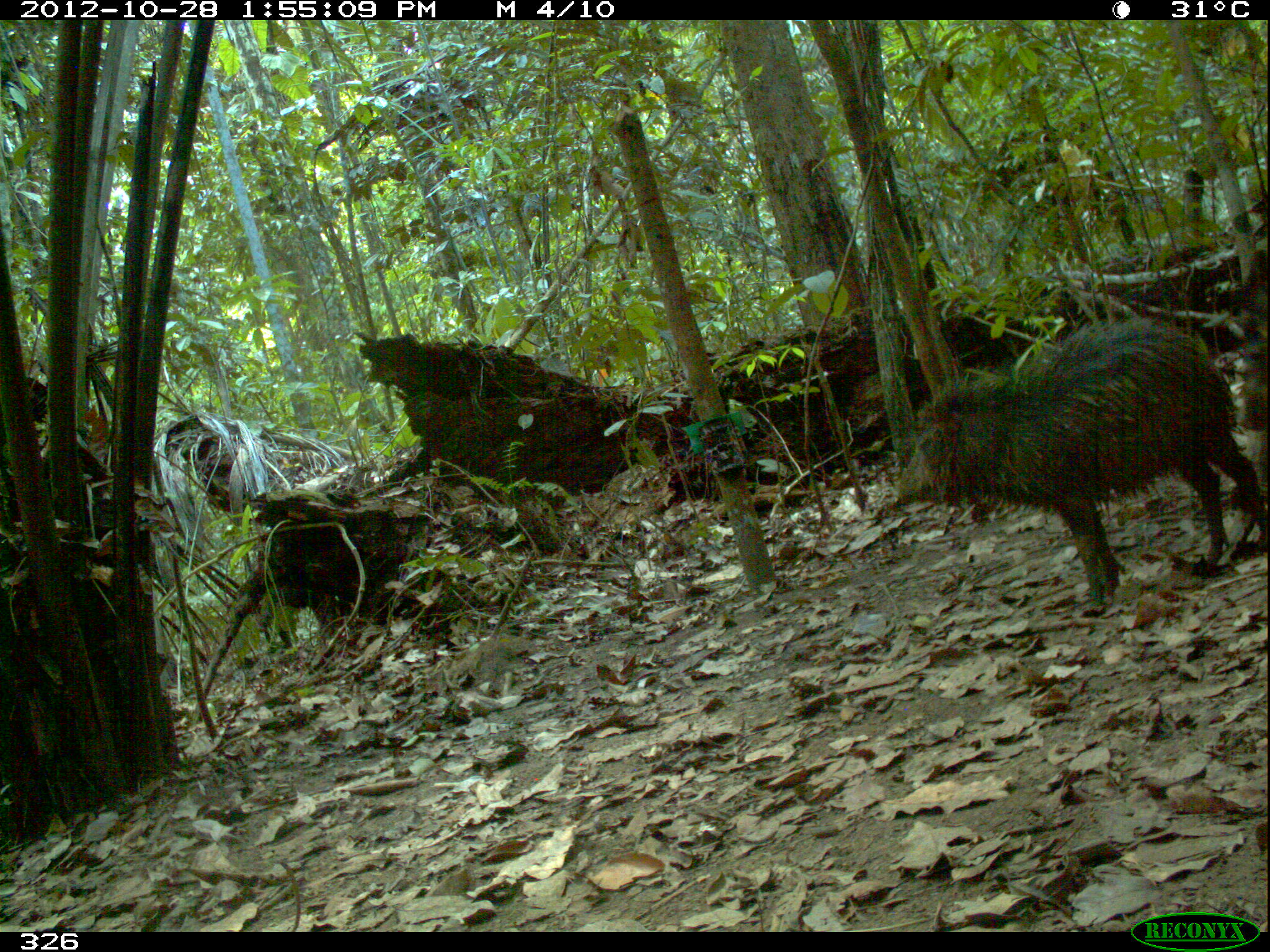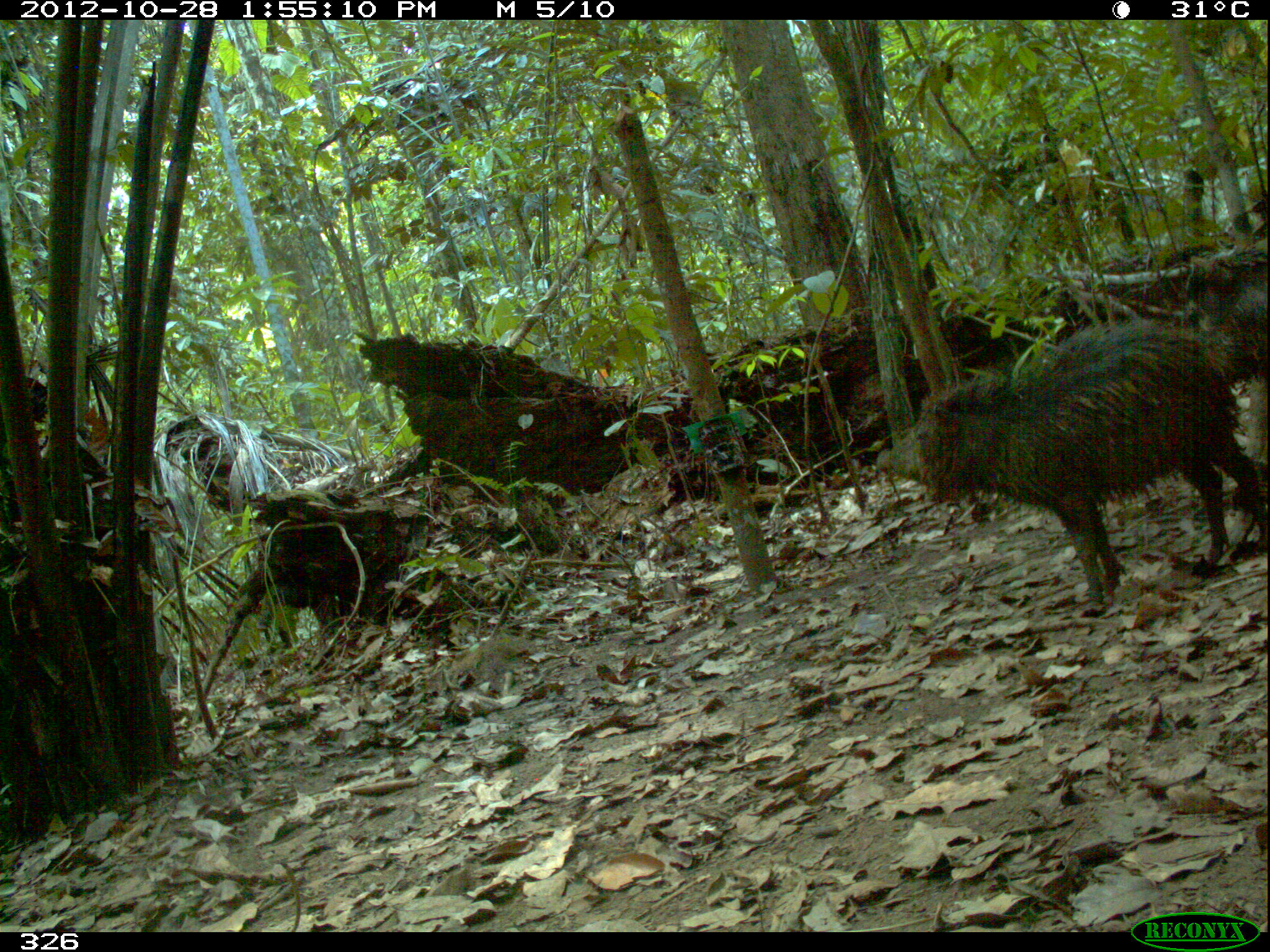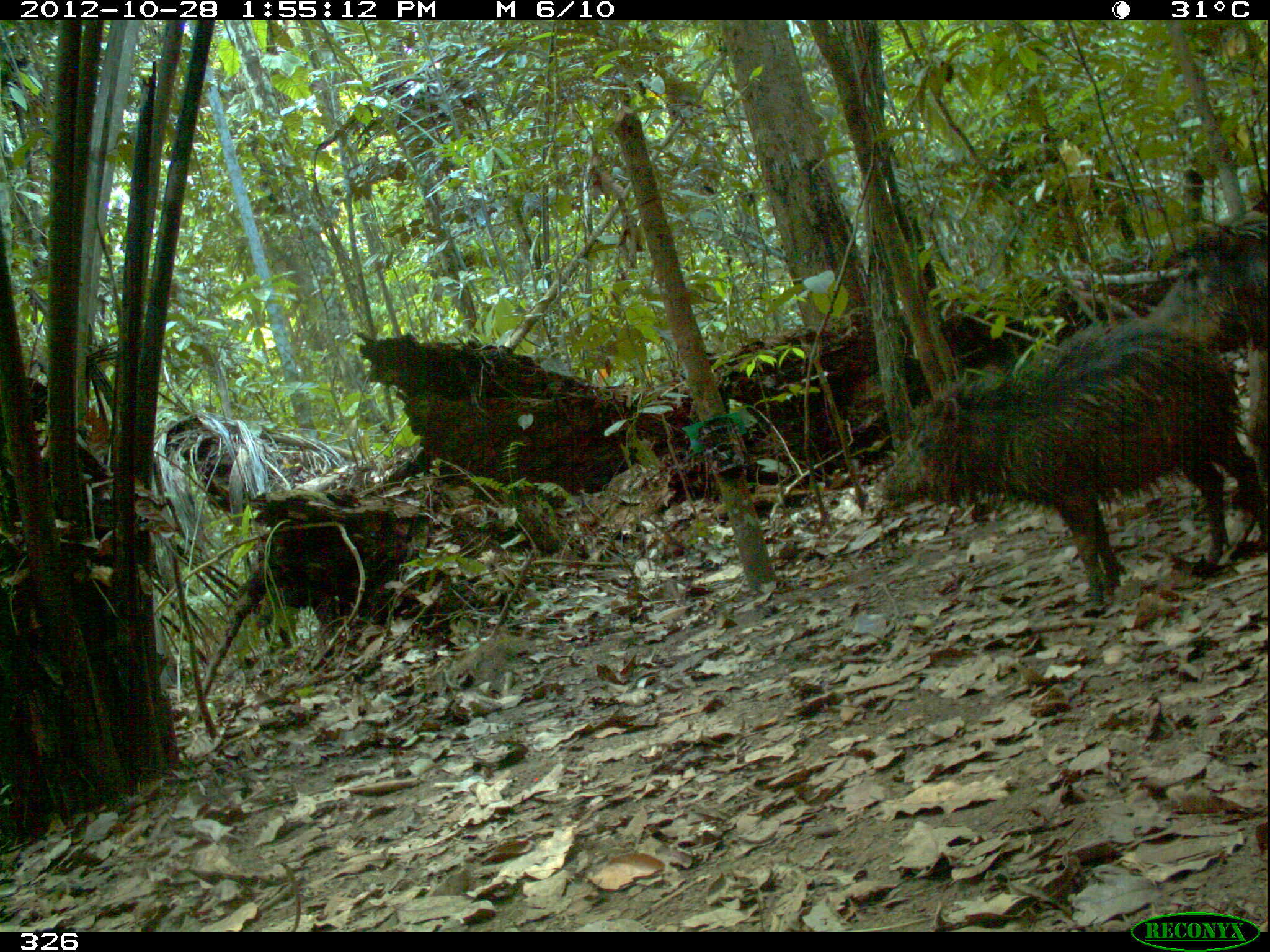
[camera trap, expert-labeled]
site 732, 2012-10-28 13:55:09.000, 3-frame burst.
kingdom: Animalia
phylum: Chordata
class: Mammalia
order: Artiodactyla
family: Tayassuidae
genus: Tayassu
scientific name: Tayassu pecari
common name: white-lipped peccary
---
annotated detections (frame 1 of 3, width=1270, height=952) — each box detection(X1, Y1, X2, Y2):
tayassu pecari: detection(893, 316, 1268, 614)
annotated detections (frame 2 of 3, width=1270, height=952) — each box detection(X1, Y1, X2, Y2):
tayassu pecari: detection(873, 316, 1265, 616); detection(1166, 244, 1270, 391)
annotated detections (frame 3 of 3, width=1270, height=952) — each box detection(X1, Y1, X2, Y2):
tayassu pecari: detection(876, 319, 1262, 615); detection(1142, 211, 1269, 479)